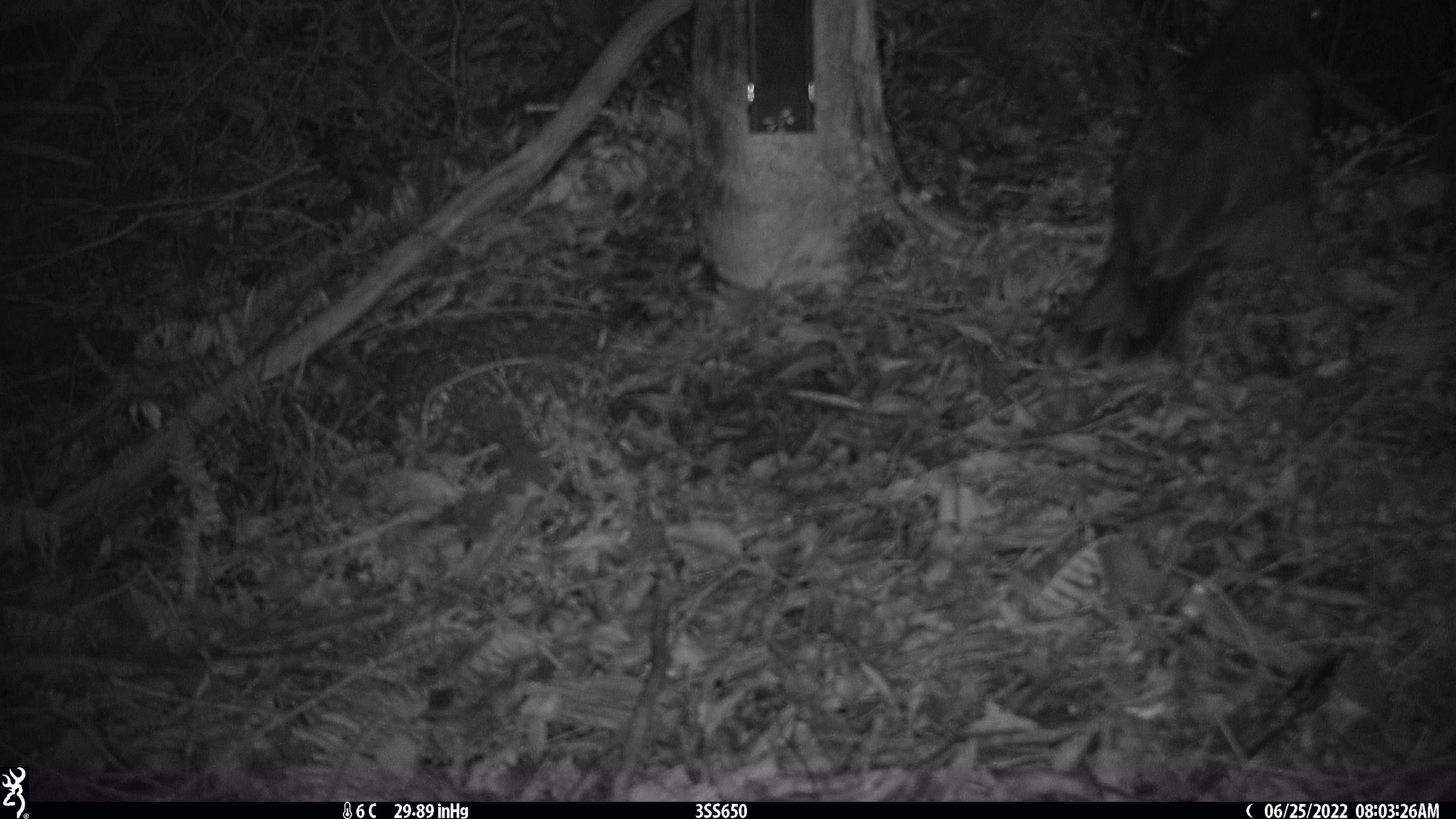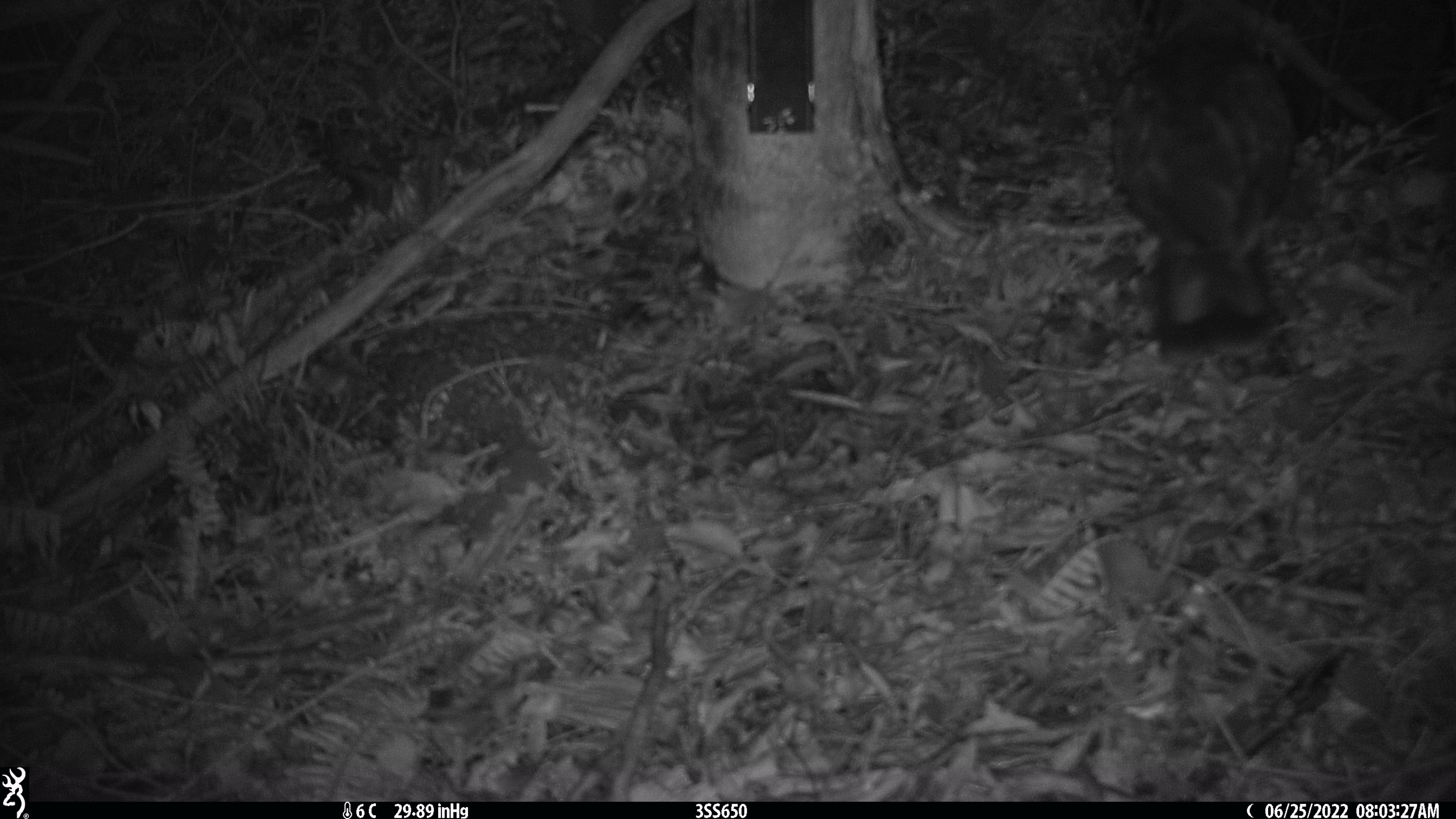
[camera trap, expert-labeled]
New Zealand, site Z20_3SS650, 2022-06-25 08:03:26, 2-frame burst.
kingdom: Animalia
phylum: Chordata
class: Aves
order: Psittaciformes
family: Strigopidae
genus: Nestor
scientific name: Nestor notabilis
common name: kea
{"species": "kea (Nestor notabilis)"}